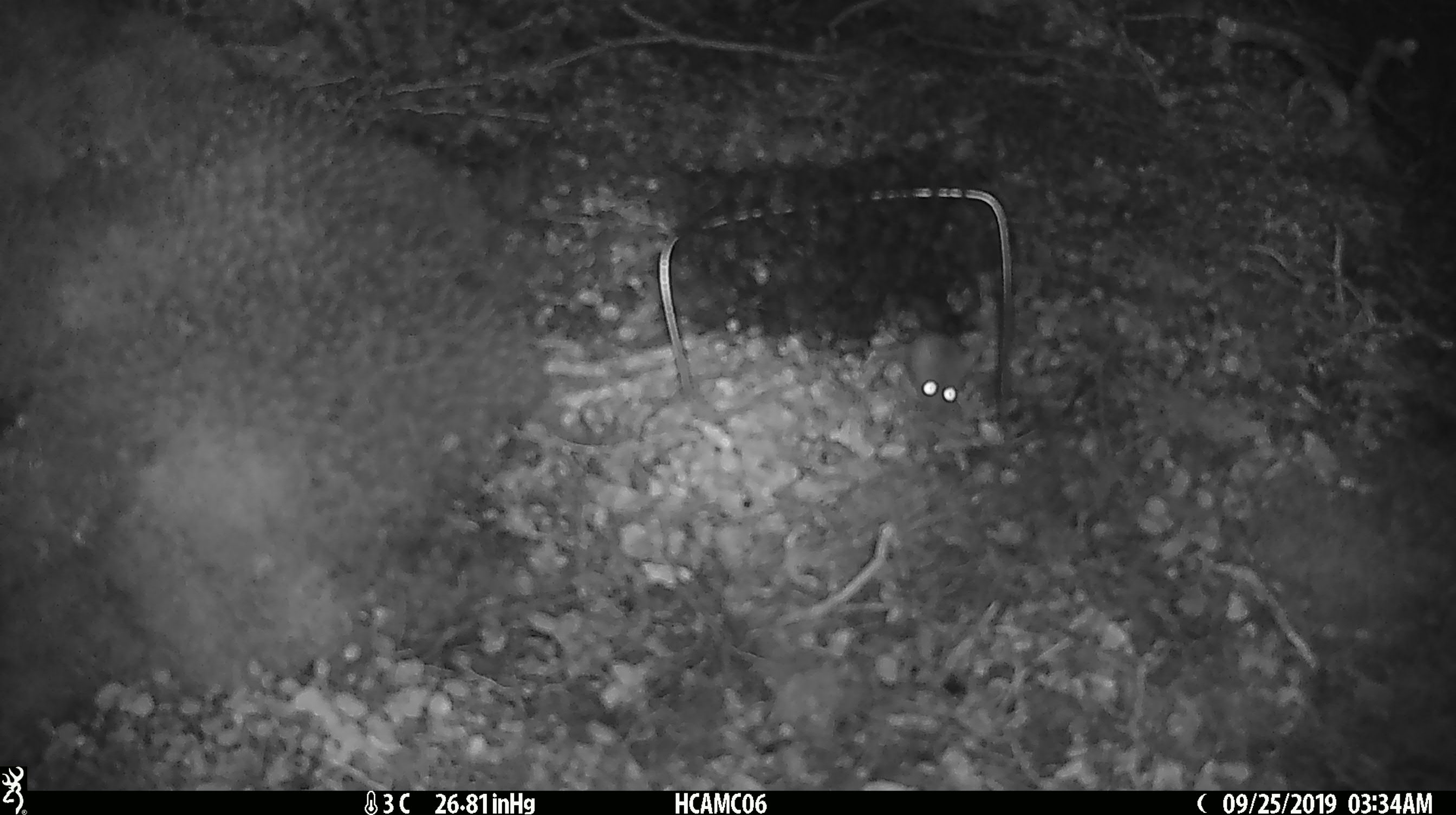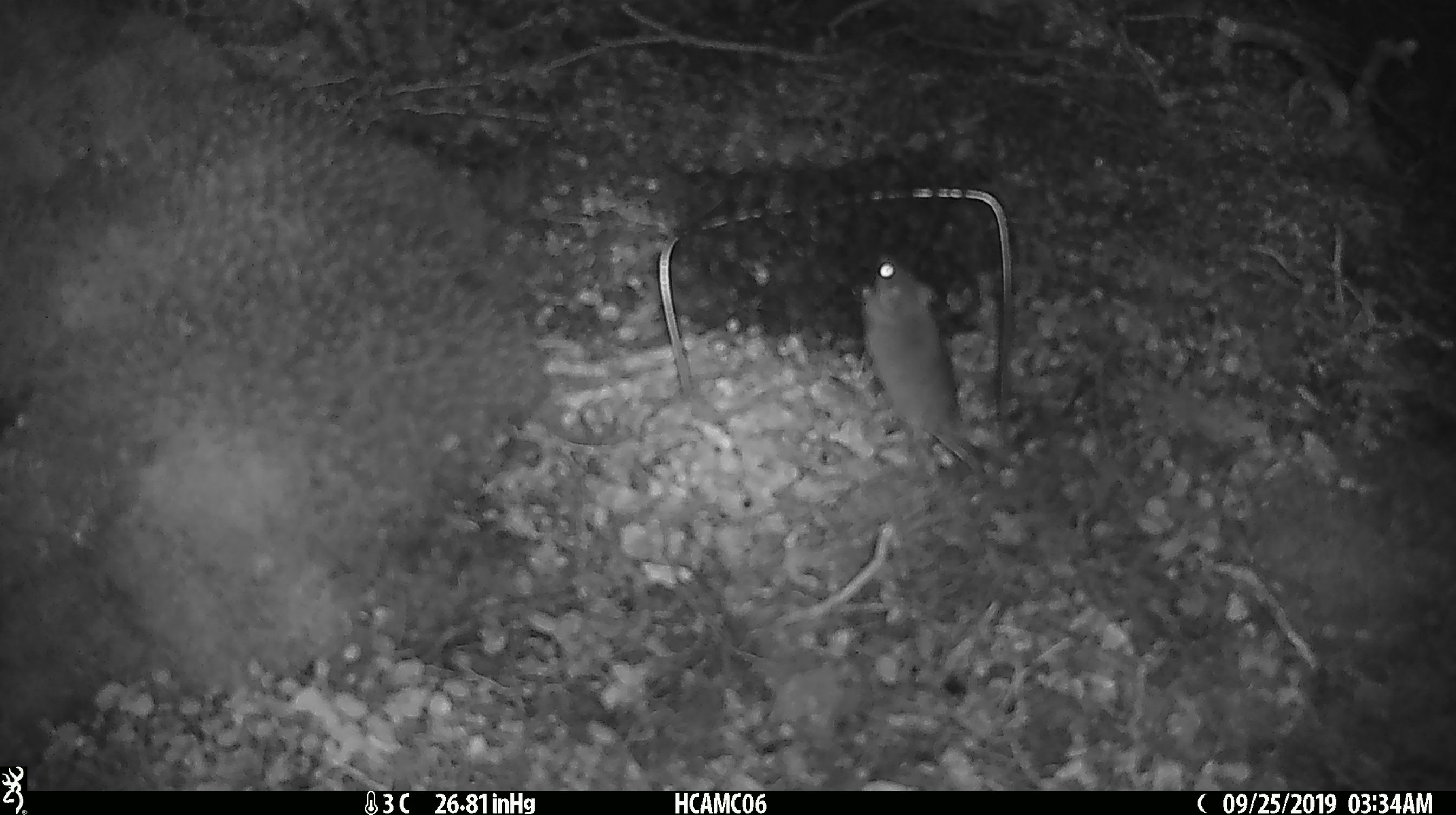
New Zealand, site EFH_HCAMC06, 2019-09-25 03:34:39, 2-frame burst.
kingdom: Animalia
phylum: Chordata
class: Mammalia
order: Rodentia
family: Muridae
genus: Mus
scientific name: Mus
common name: mouse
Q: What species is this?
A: Mouse (Mus).